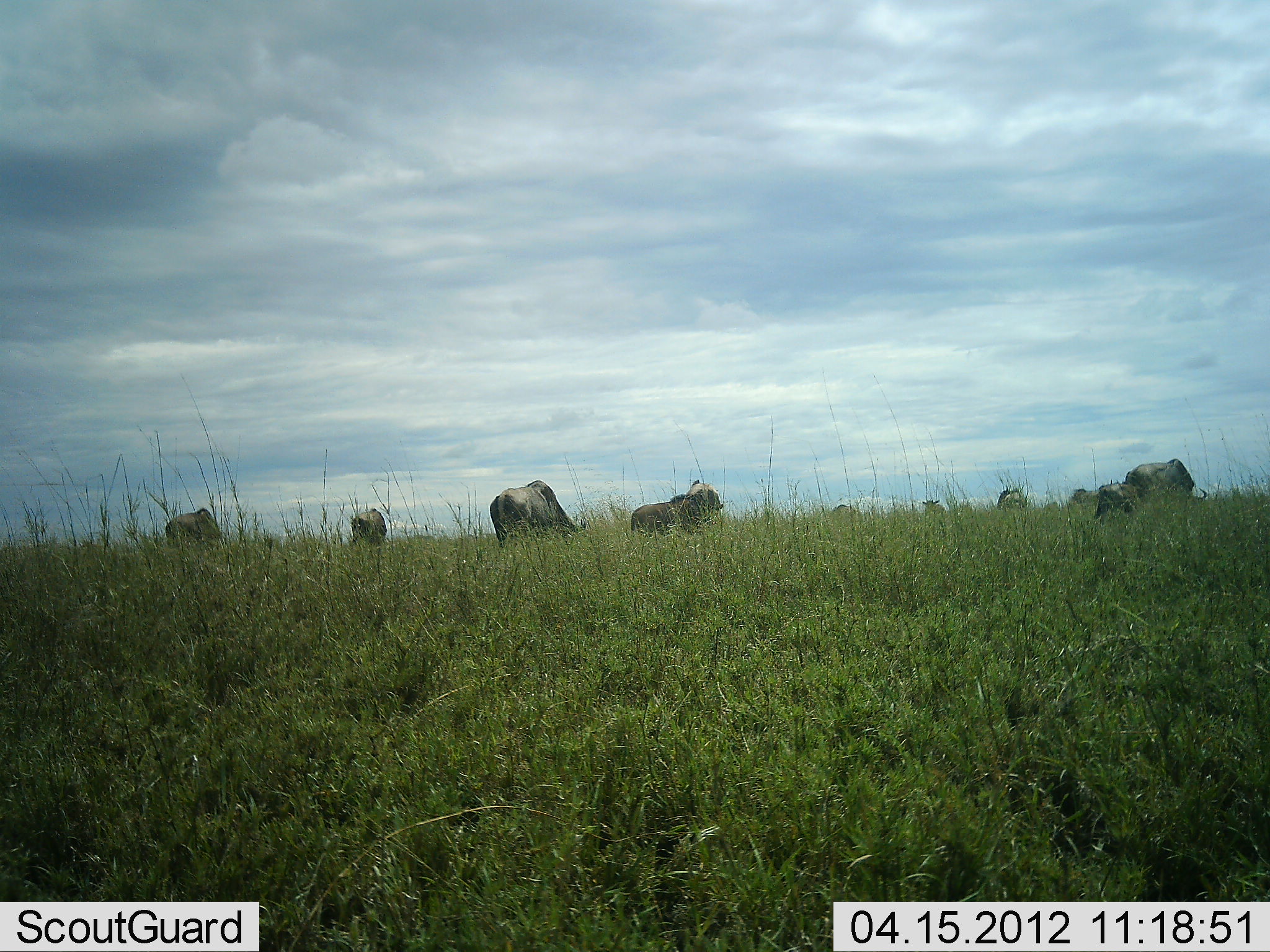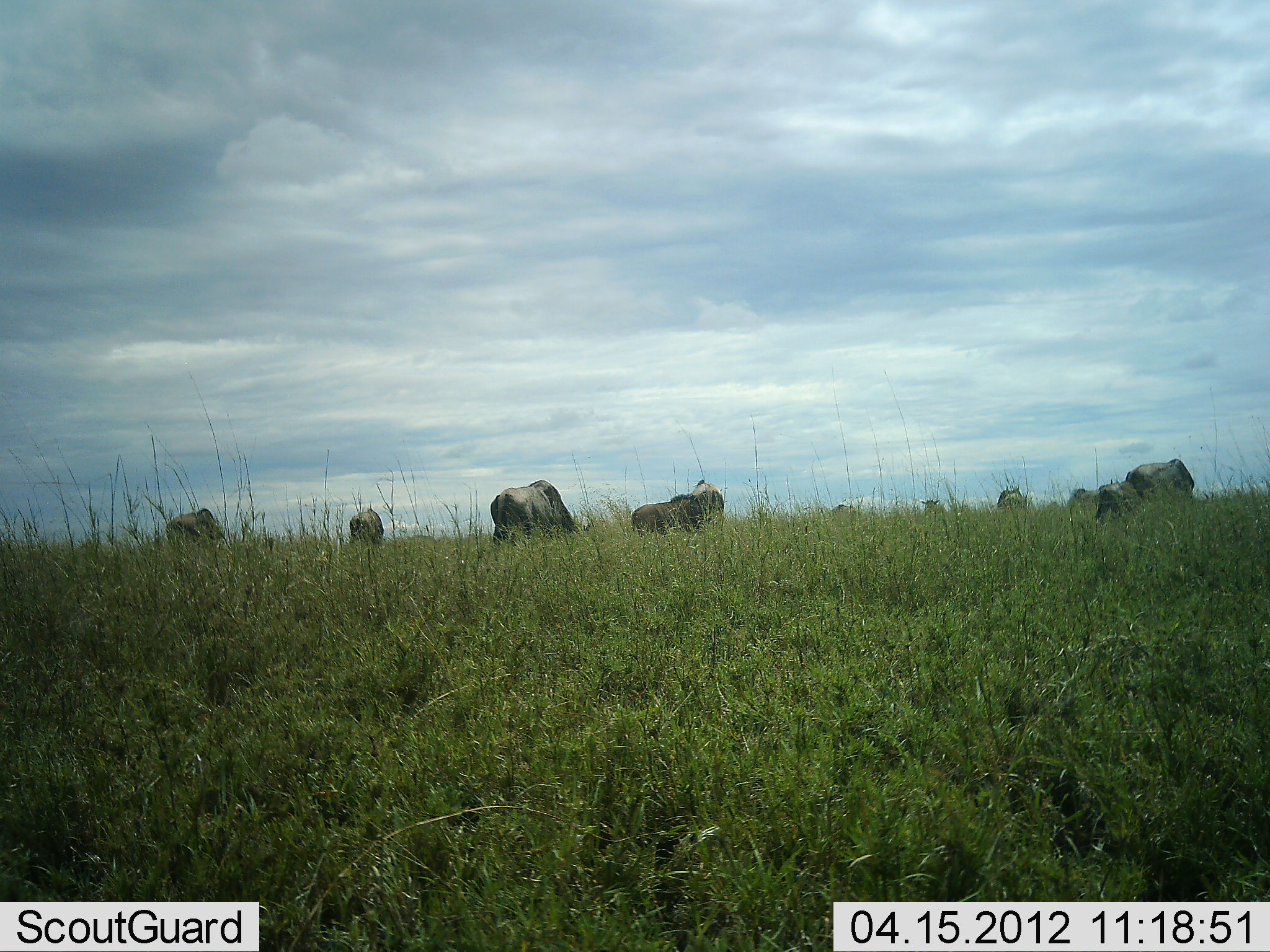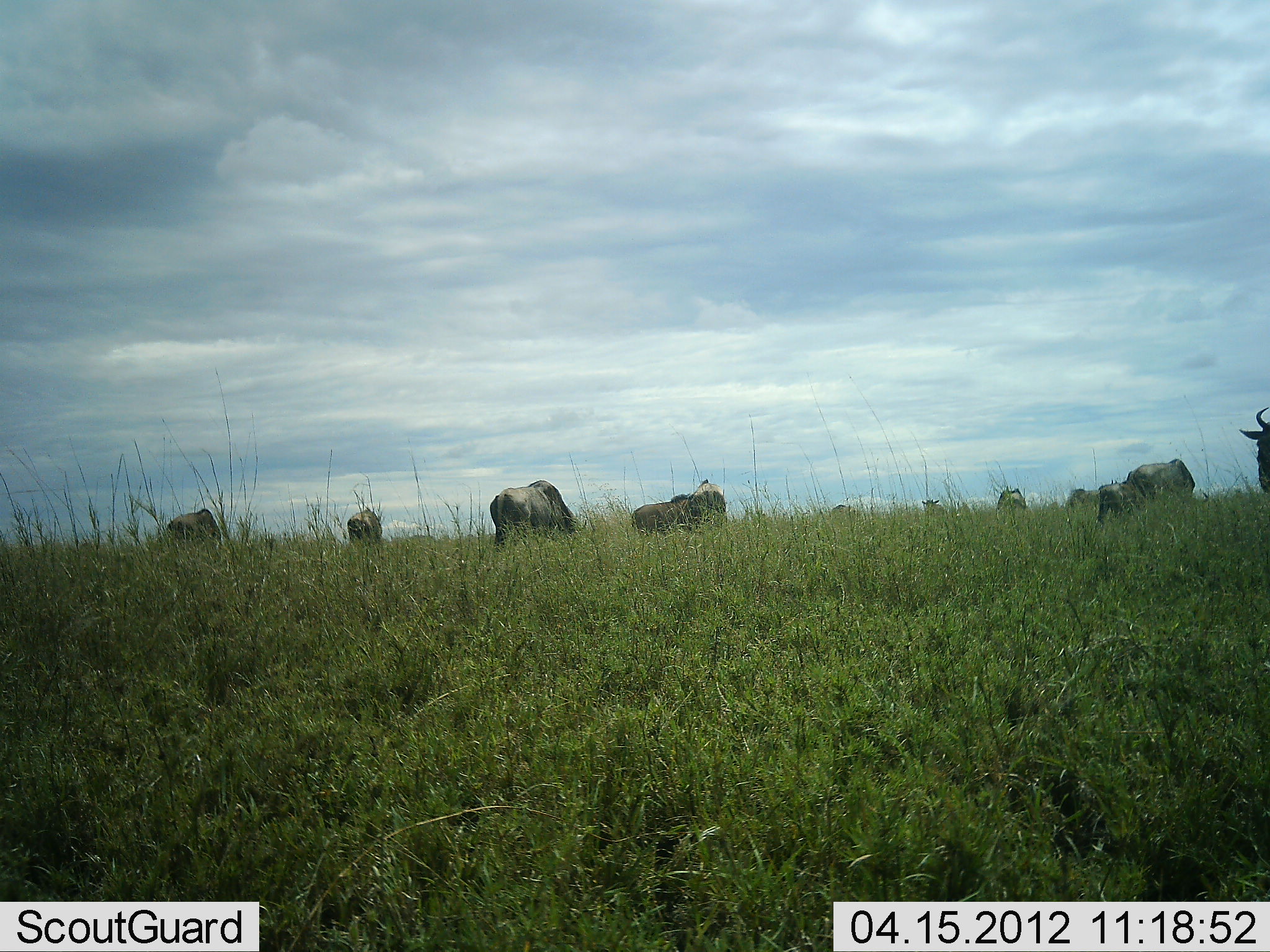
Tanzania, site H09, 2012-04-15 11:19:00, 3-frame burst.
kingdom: Animalia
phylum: Chordata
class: Mammalia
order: Artiodactyla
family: Bovidae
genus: Connochaetes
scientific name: Connochaetes taurinus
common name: blue wildebeest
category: wildebeest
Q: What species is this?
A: Wildebeest (blue wildebeest) (Connochaetes taurinus).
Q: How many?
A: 10.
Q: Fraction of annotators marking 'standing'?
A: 33%.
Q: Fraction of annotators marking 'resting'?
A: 7%.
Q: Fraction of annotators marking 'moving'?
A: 13%.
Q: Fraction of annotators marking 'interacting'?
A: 0%.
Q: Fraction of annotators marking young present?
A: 13%.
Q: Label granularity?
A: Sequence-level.